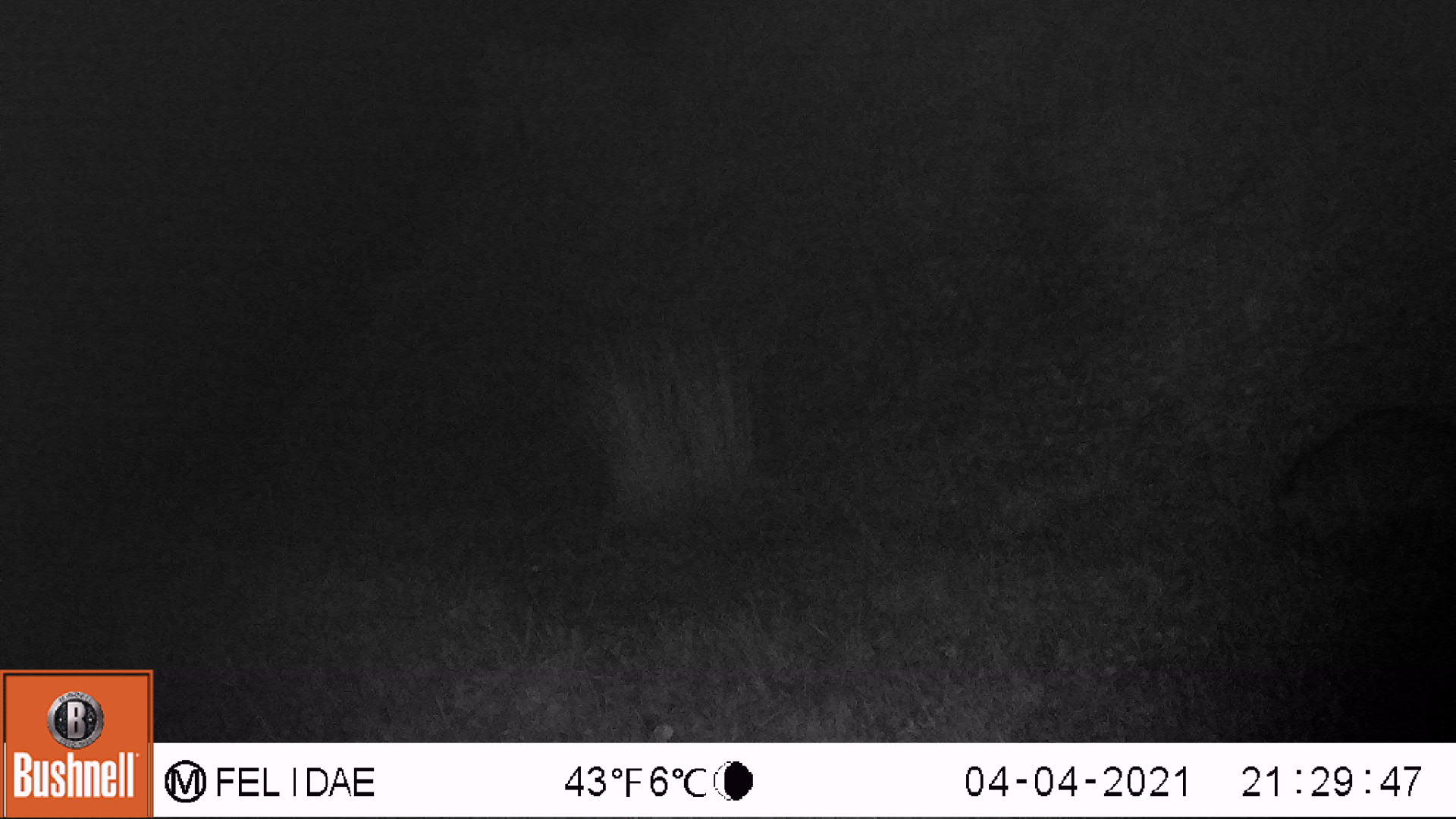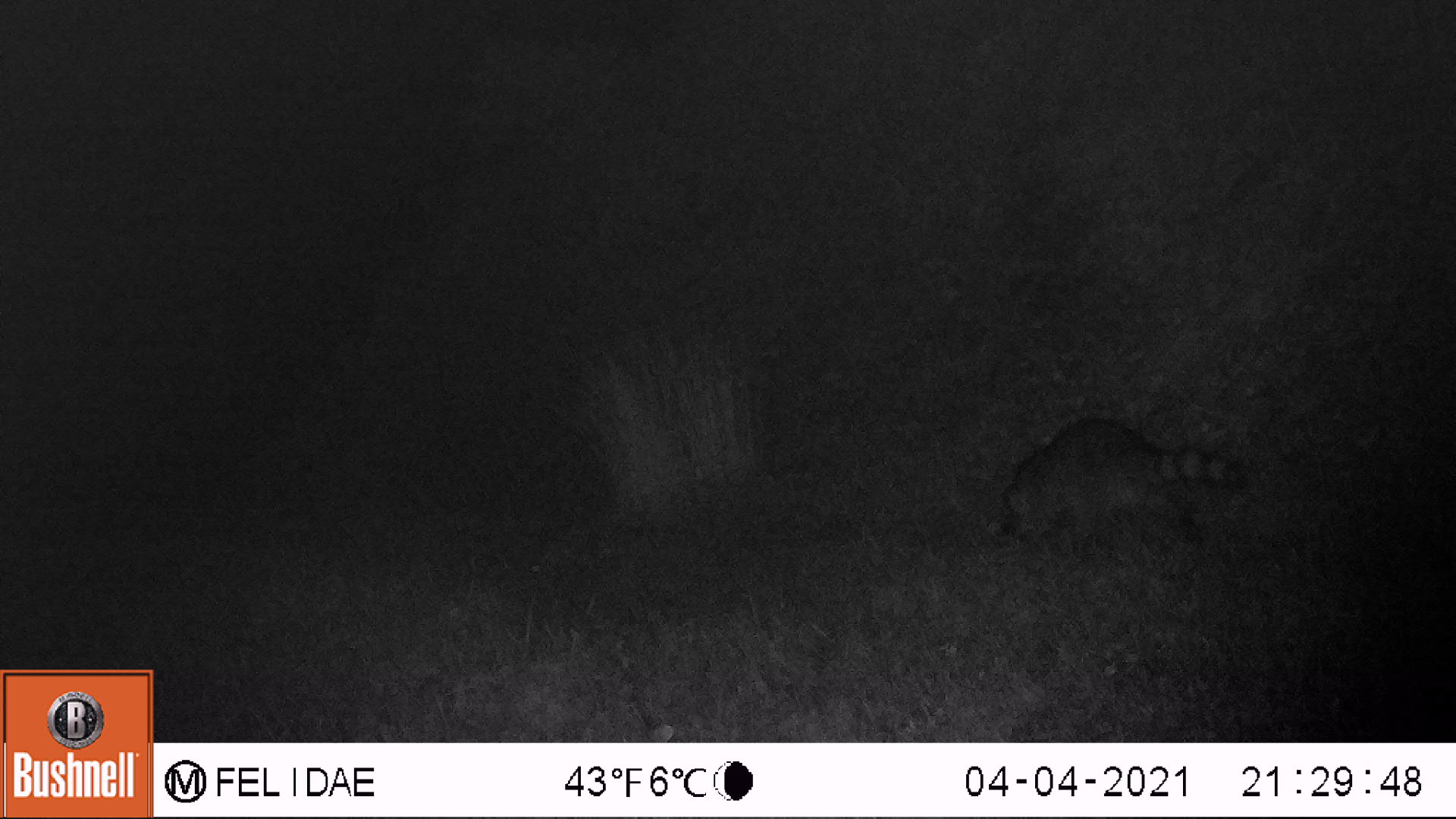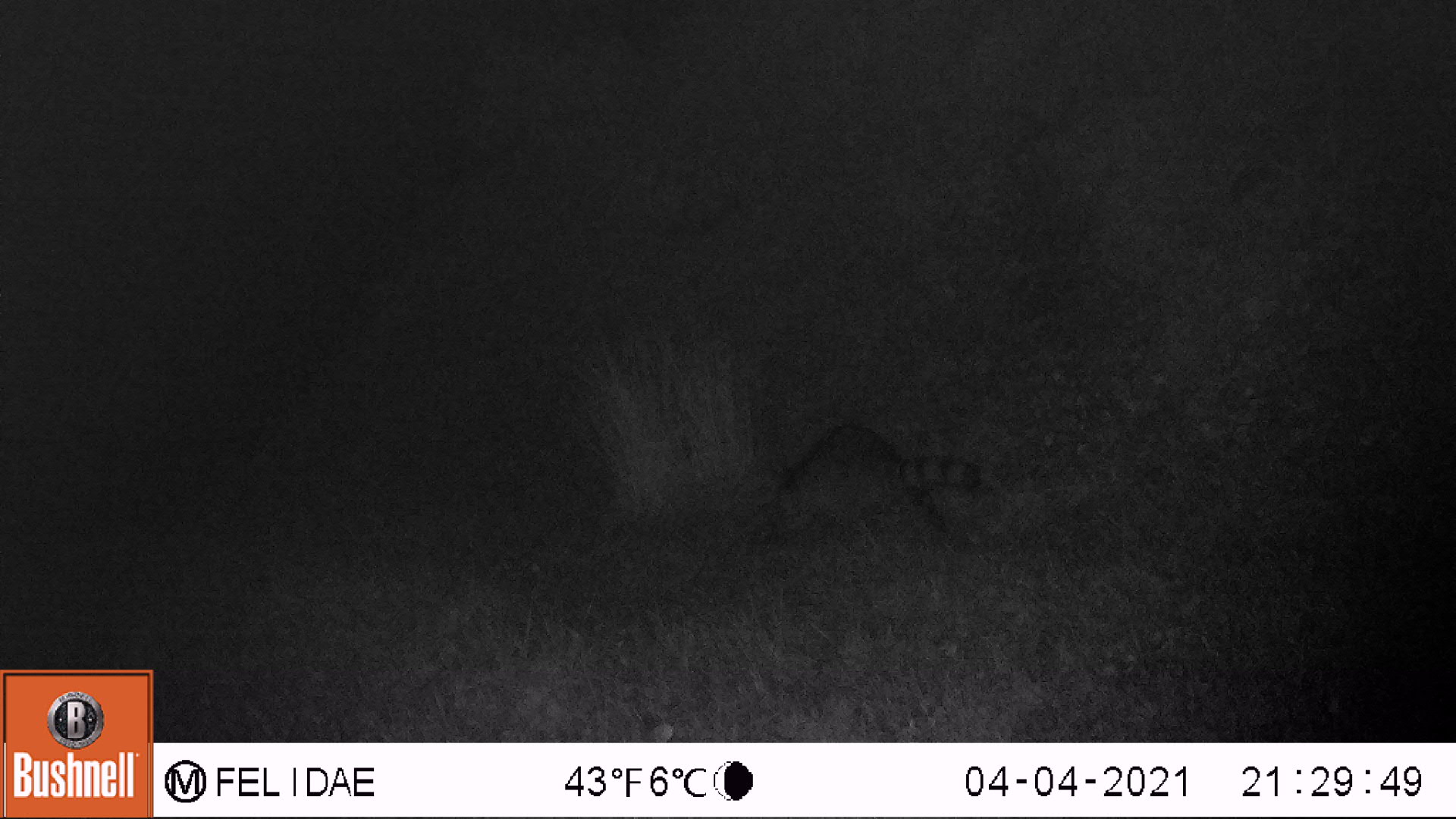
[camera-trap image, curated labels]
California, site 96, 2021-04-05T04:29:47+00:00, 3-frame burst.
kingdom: Animalia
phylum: Chordata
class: Mammalia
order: Carnivora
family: Procyonidae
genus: Procyon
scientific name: Procyon lotor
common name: raccoon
Raccoon (Procyon lotor).